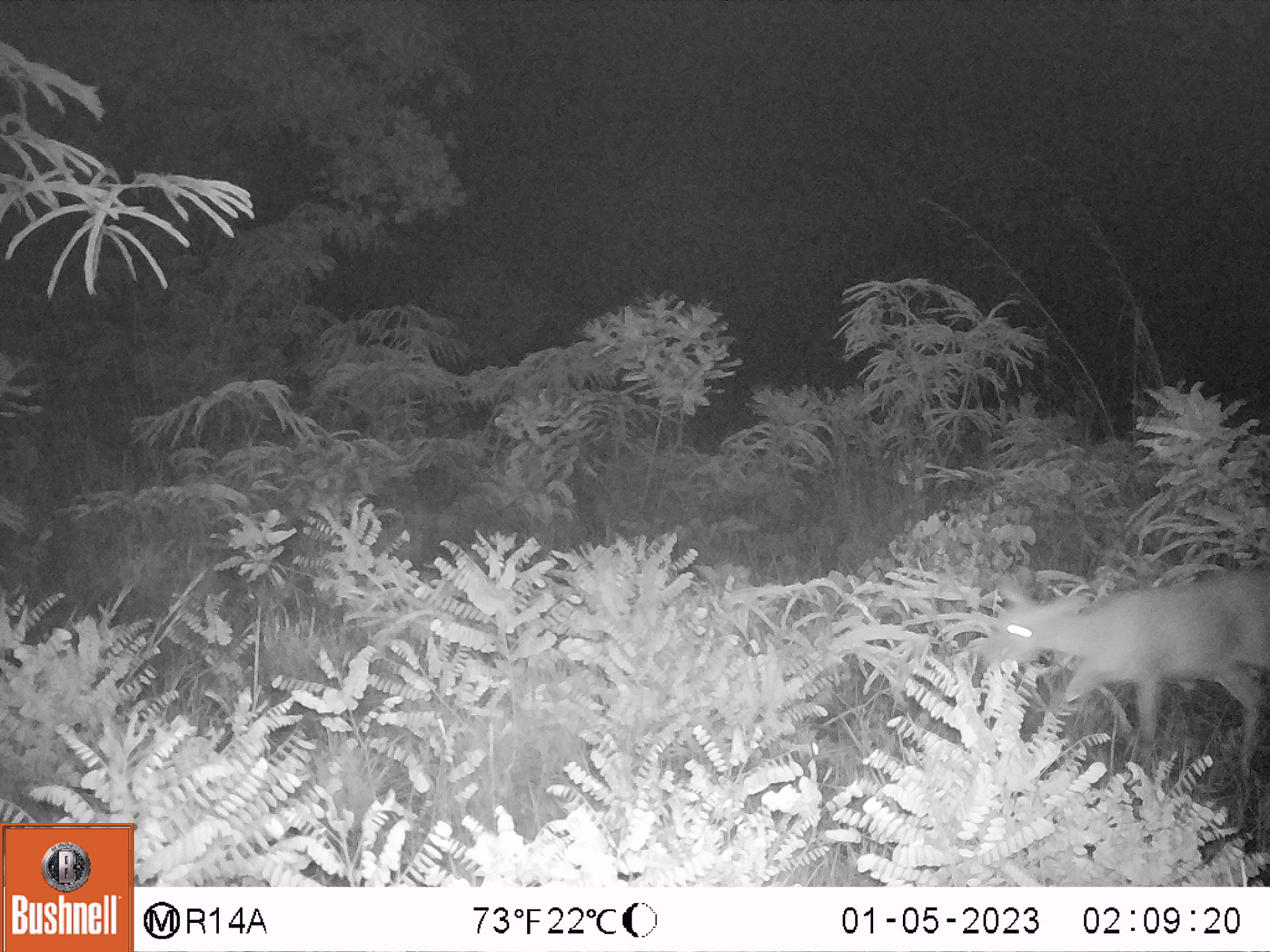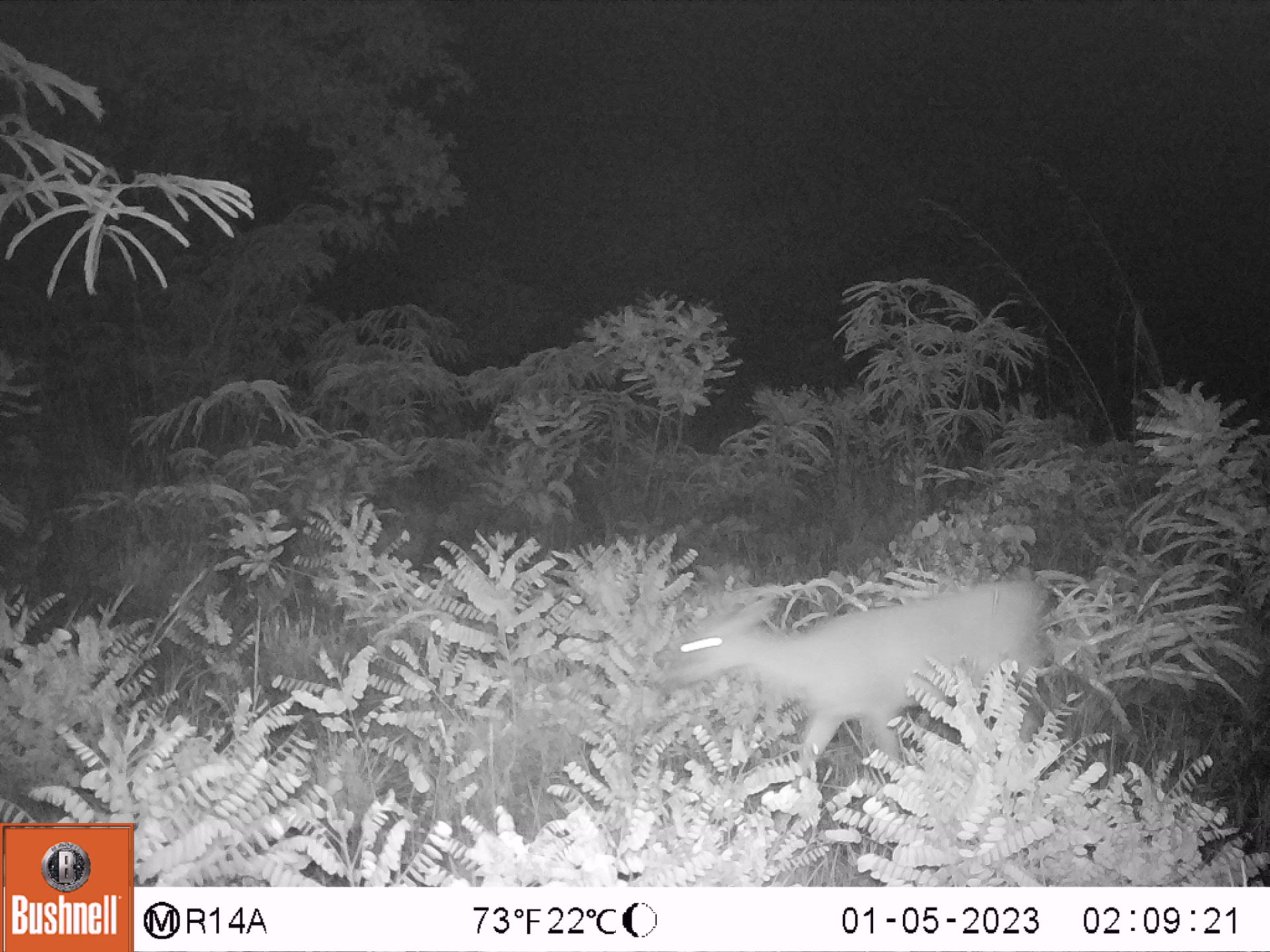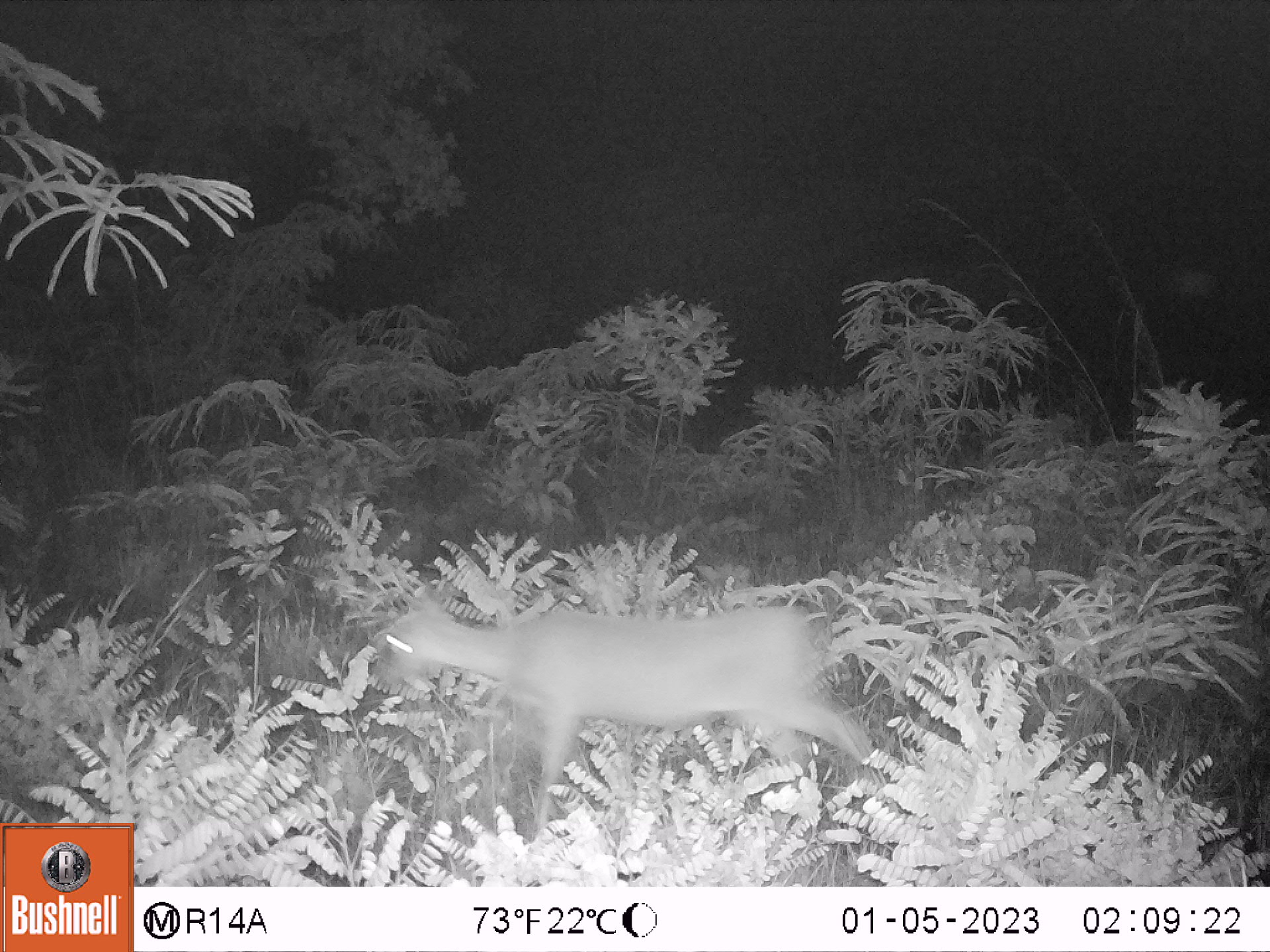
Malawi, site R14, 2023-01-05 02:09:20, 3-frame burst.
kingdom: Animalia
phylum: Chordata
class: Mammalia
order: Artiodactyla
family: Bovidae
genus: Sylvicapra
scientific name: Sylvicapra grimmia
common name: common duiker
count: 1